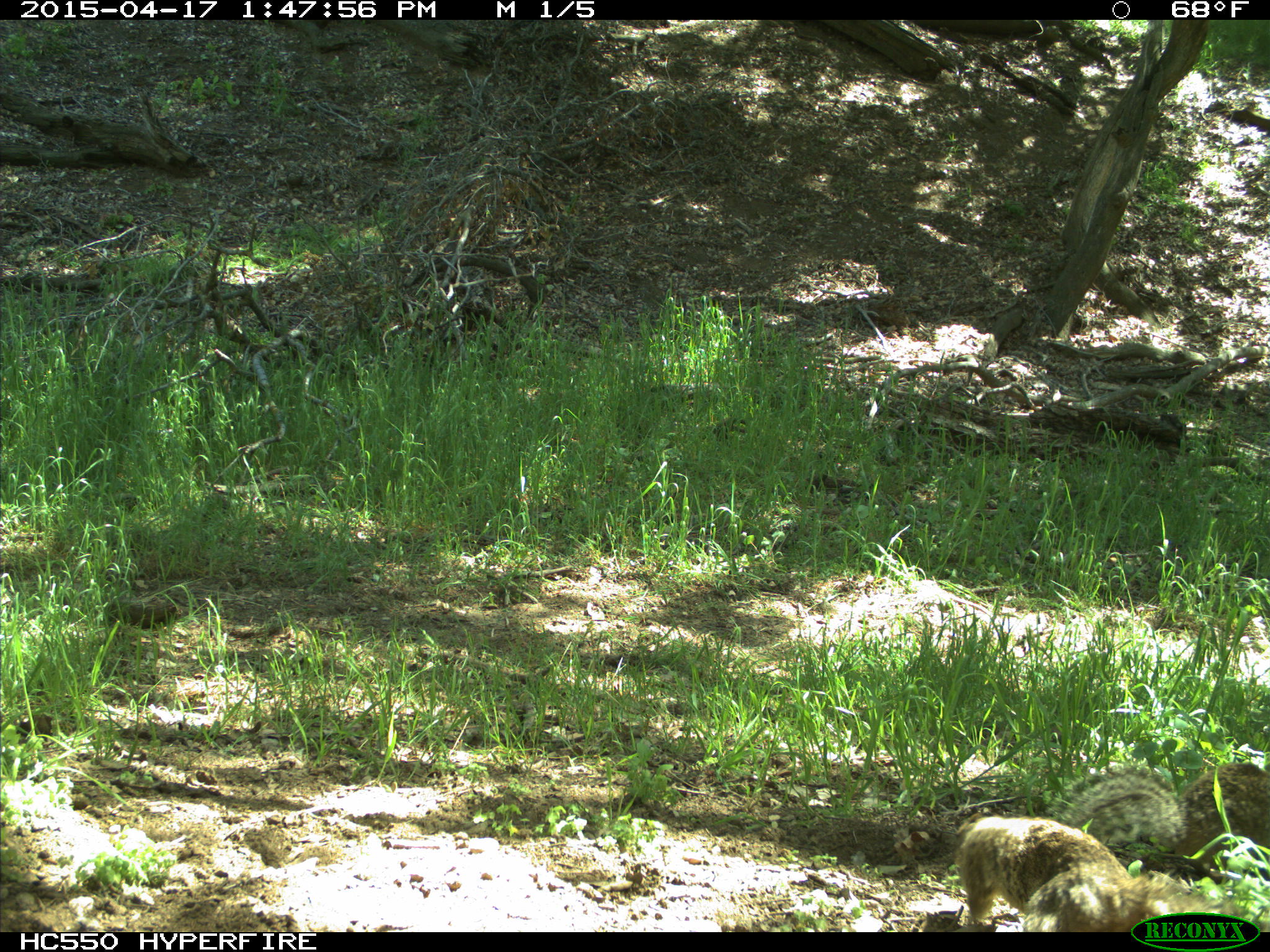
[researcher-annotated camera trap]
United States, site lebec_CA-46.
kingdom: Animalia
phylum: Chordata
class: Mammalia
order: Rodentia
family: Sciuridae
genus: Otospermophilus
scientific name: Otospermophilus beecheyi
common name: california ground squirrel